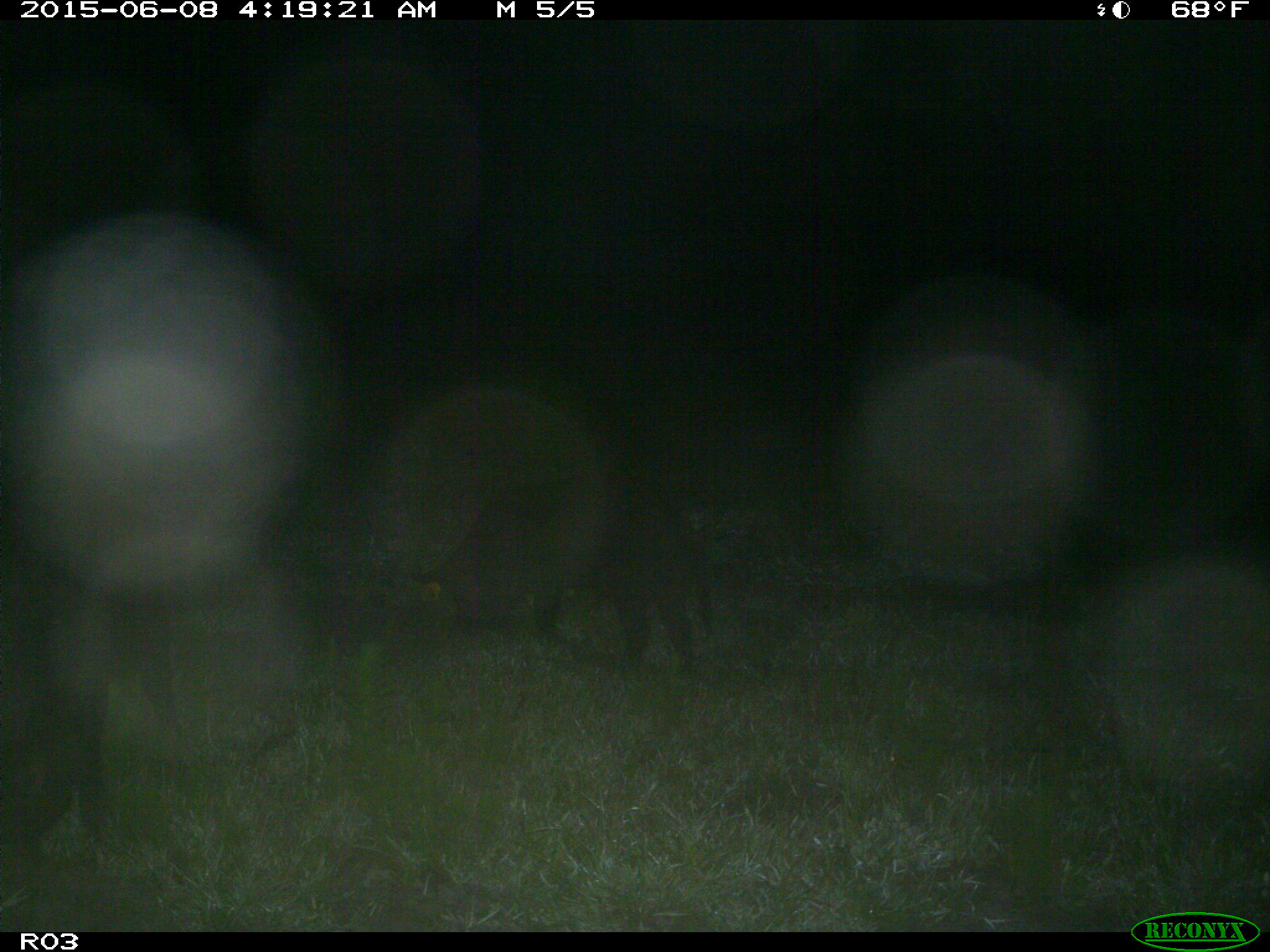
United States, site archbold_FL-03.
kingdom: Animalia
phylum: Chordata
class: Mammalia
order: Artiodactyla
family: Suidae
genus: Sus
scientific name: Sus scrofa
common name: wild boar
Sus scrofa (wild boar).